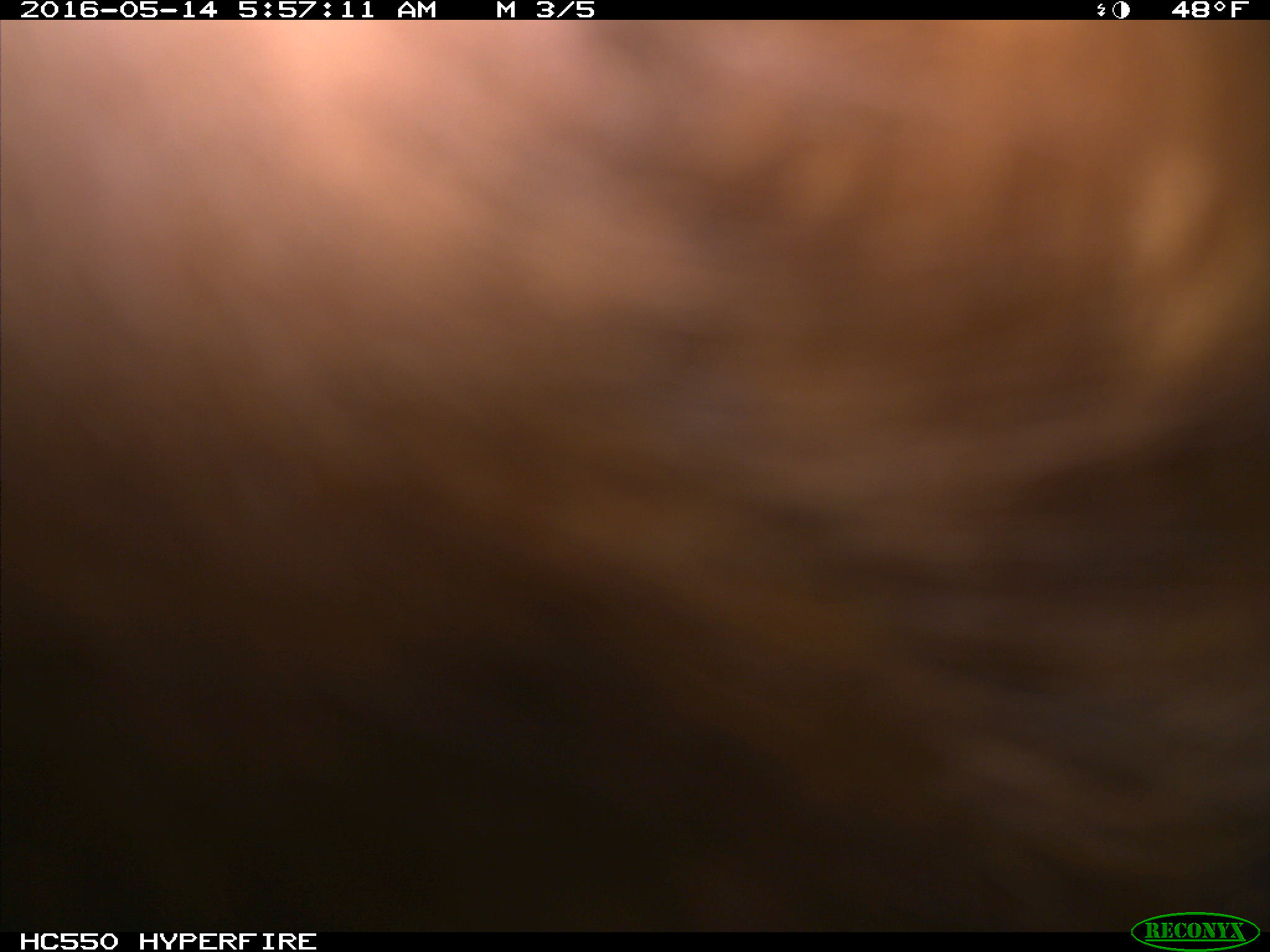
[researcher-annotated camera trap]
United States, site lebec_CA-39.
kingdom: Animalia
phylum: Chordata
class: Mammalia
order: Artiodactyla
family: Bovidae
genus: Bos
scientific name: Bos taurus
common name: domestic cow